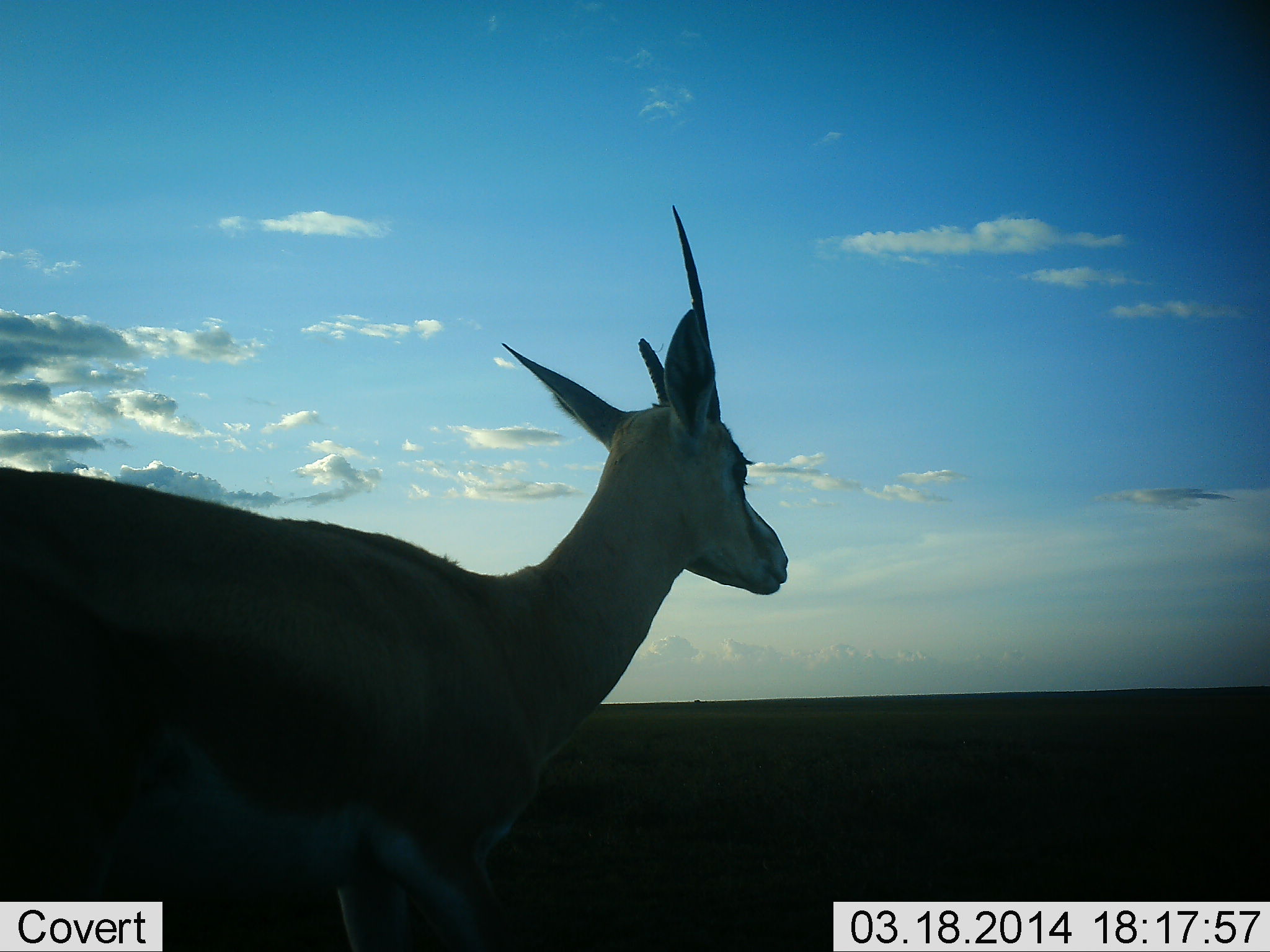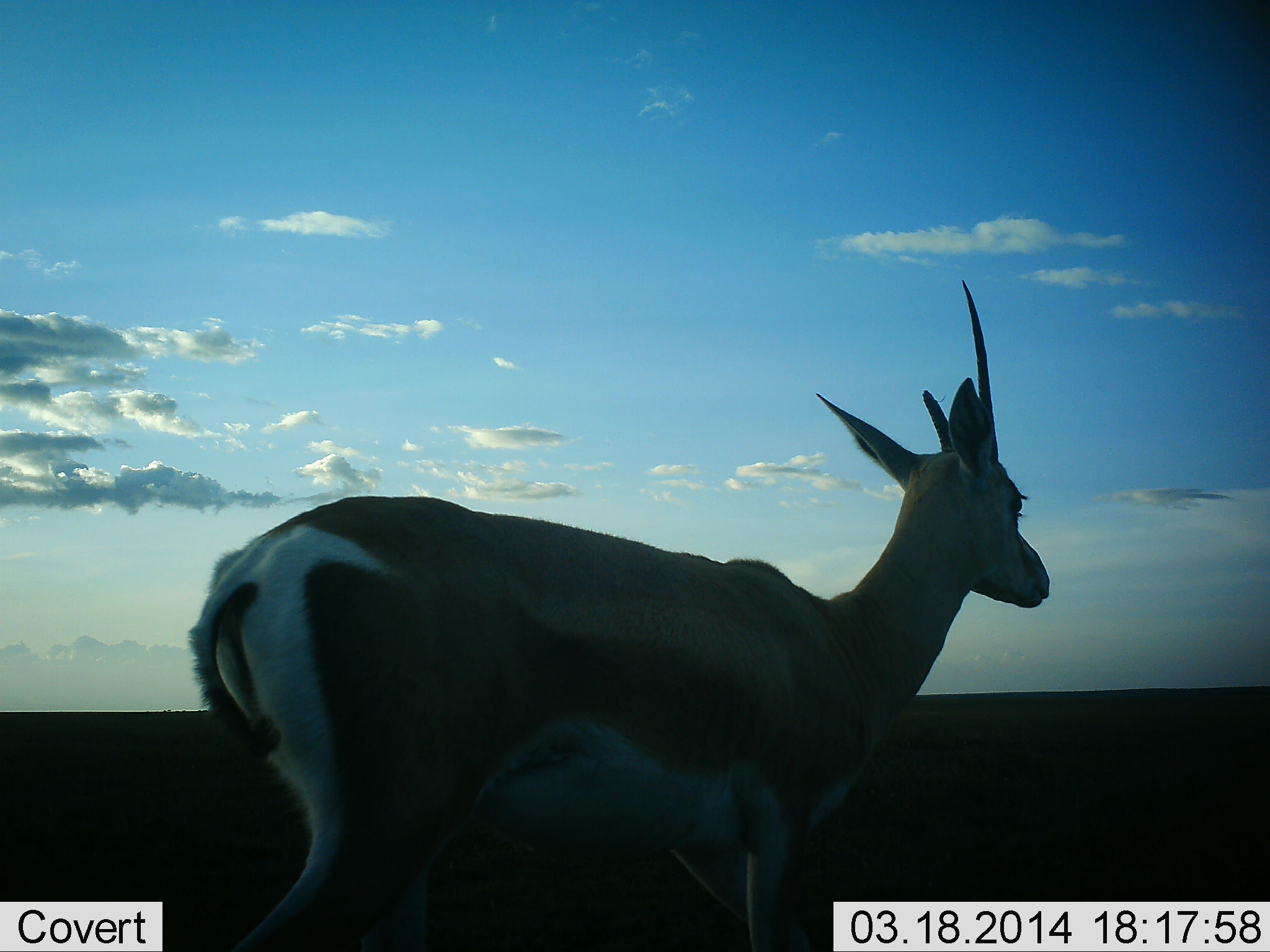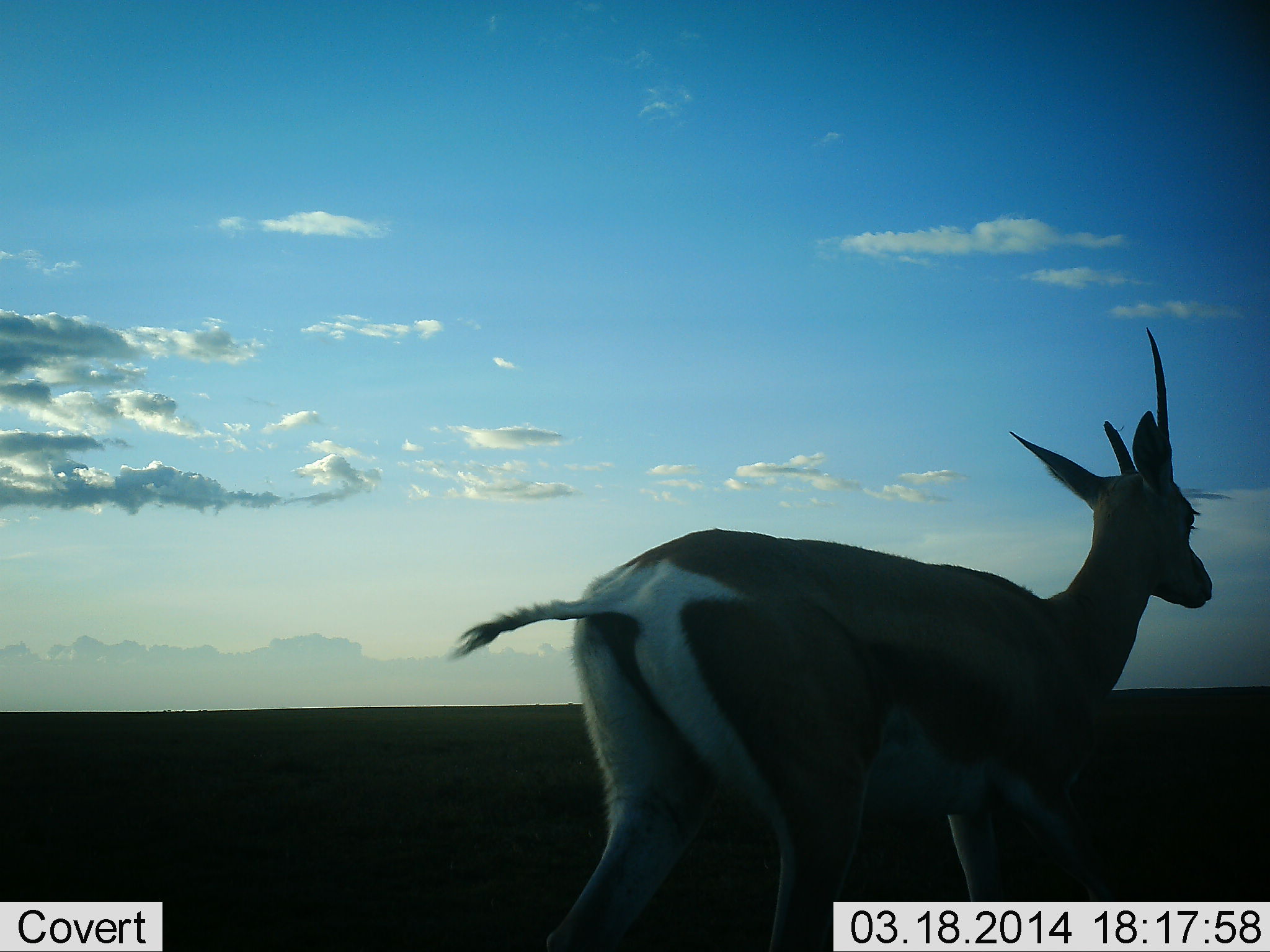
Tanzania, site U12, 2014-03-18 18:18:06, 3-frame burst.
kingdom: Animalia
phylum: Chordata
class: Mammalia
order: Artiodactyla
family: Bovidae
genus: Nanger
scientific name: Nanger granti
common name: grant's gazelle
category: gazellegrants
Gazellegrants (grant's gazelle) (Nanger granti), count 1. Behavior (volunteer vote fractions): standing 20%, resting 0%, moving 80%, interacting 0%. Young present (vote fraction): 0%. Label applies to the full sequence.